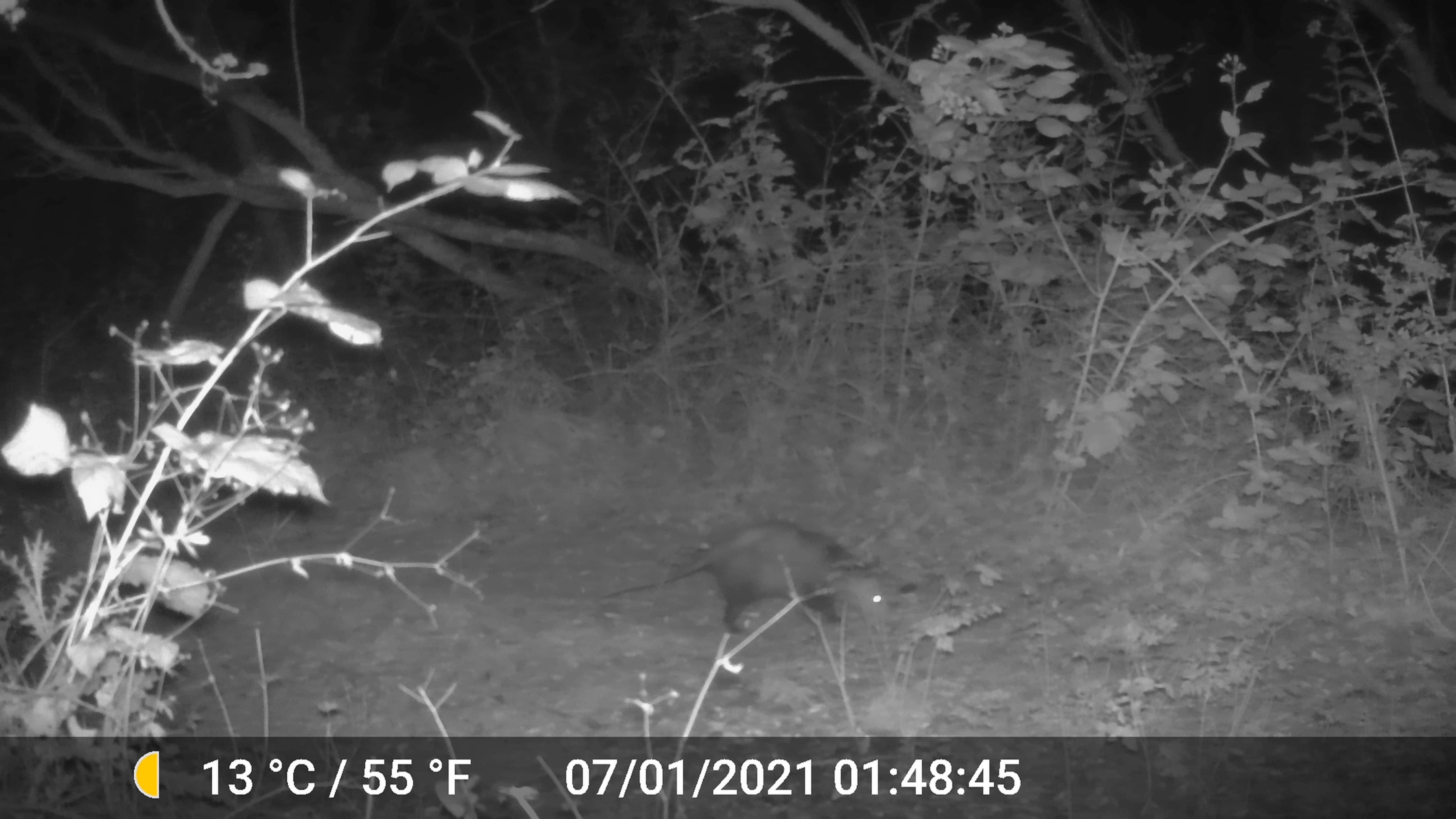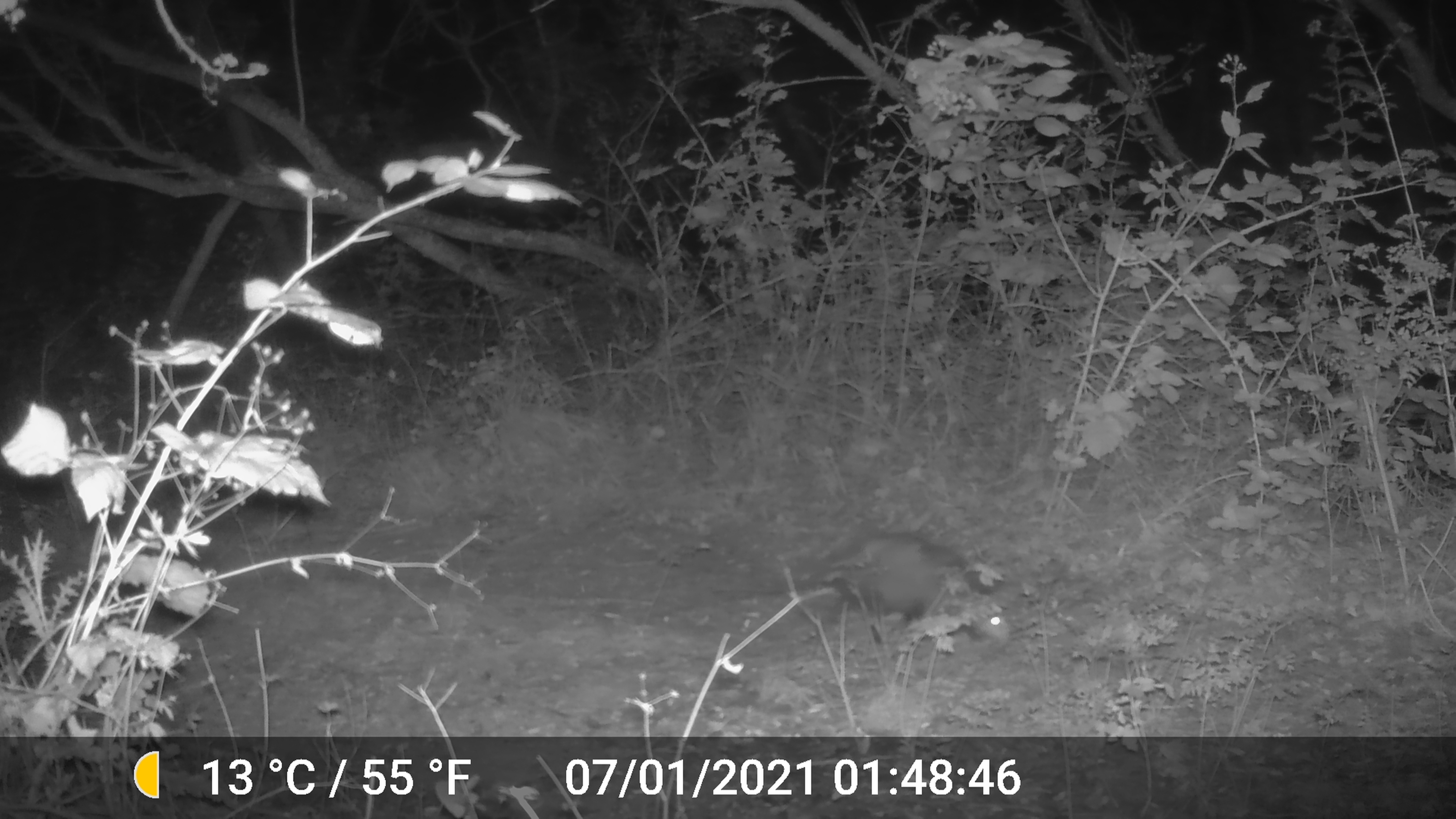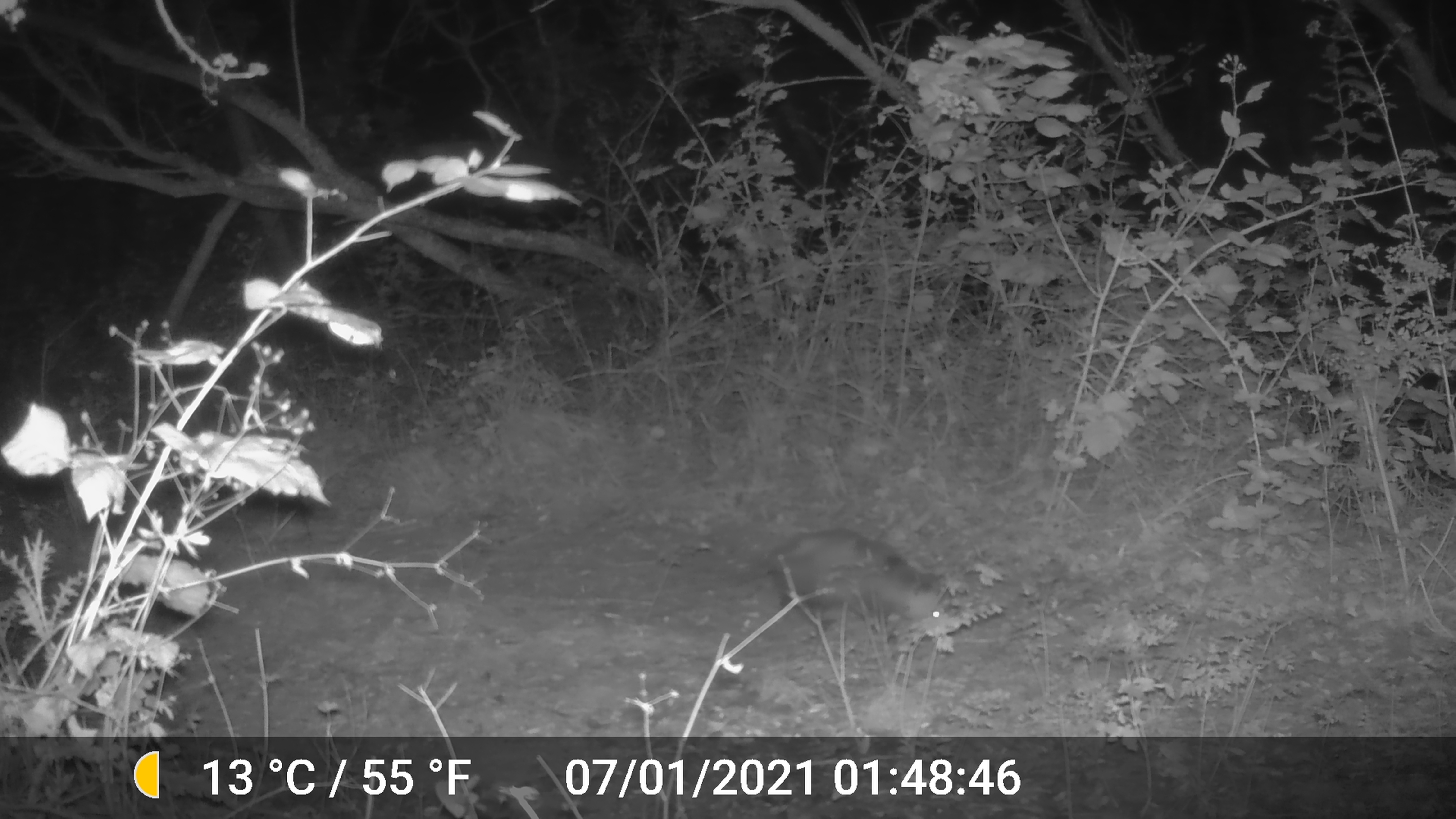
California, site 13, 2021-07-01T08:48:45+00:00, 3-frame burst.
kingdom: Animalia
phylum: Chordata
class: Mammalia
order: Didelphimorphia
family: Didelphidae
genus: Didelphis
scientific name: Didelphis virginiana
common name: virginia opossum